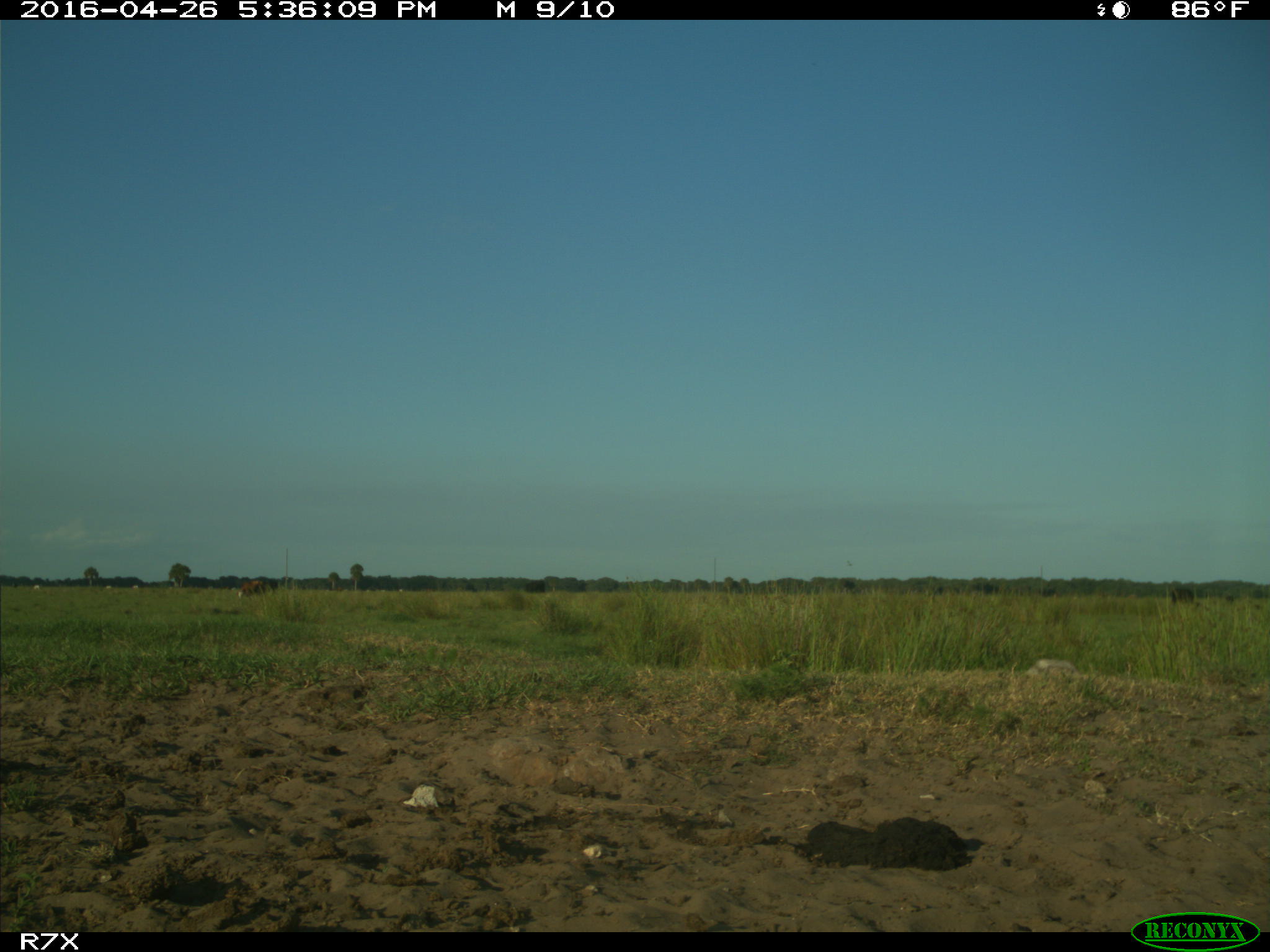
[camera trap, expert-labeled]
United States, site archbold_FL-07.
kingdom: Animalia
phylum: Chordata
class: Mammalia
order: Artiodactyla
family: Bovidae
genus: Bos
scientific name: Bos taurus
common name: domestic cow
Bos taurus (domestic cow).